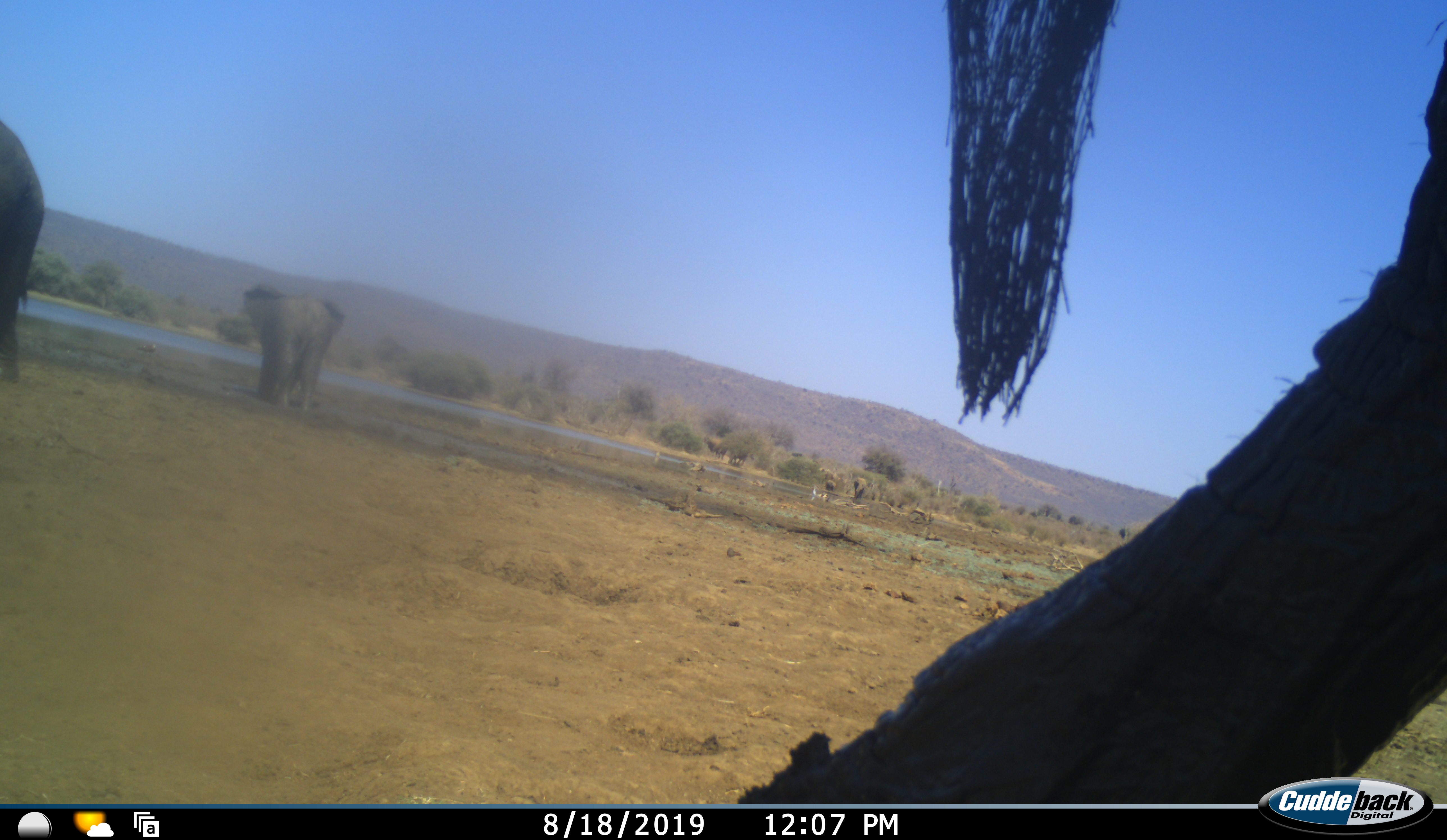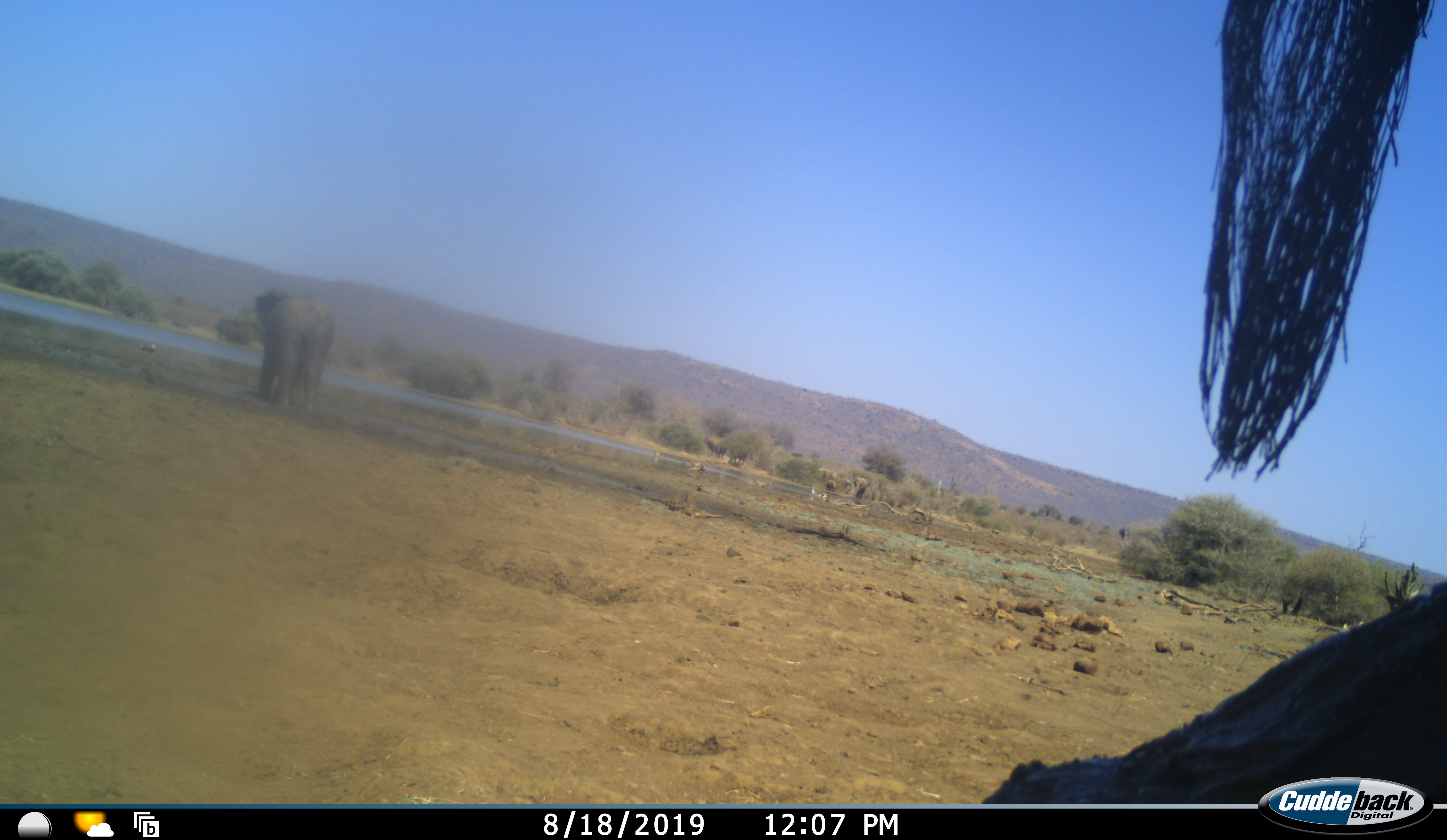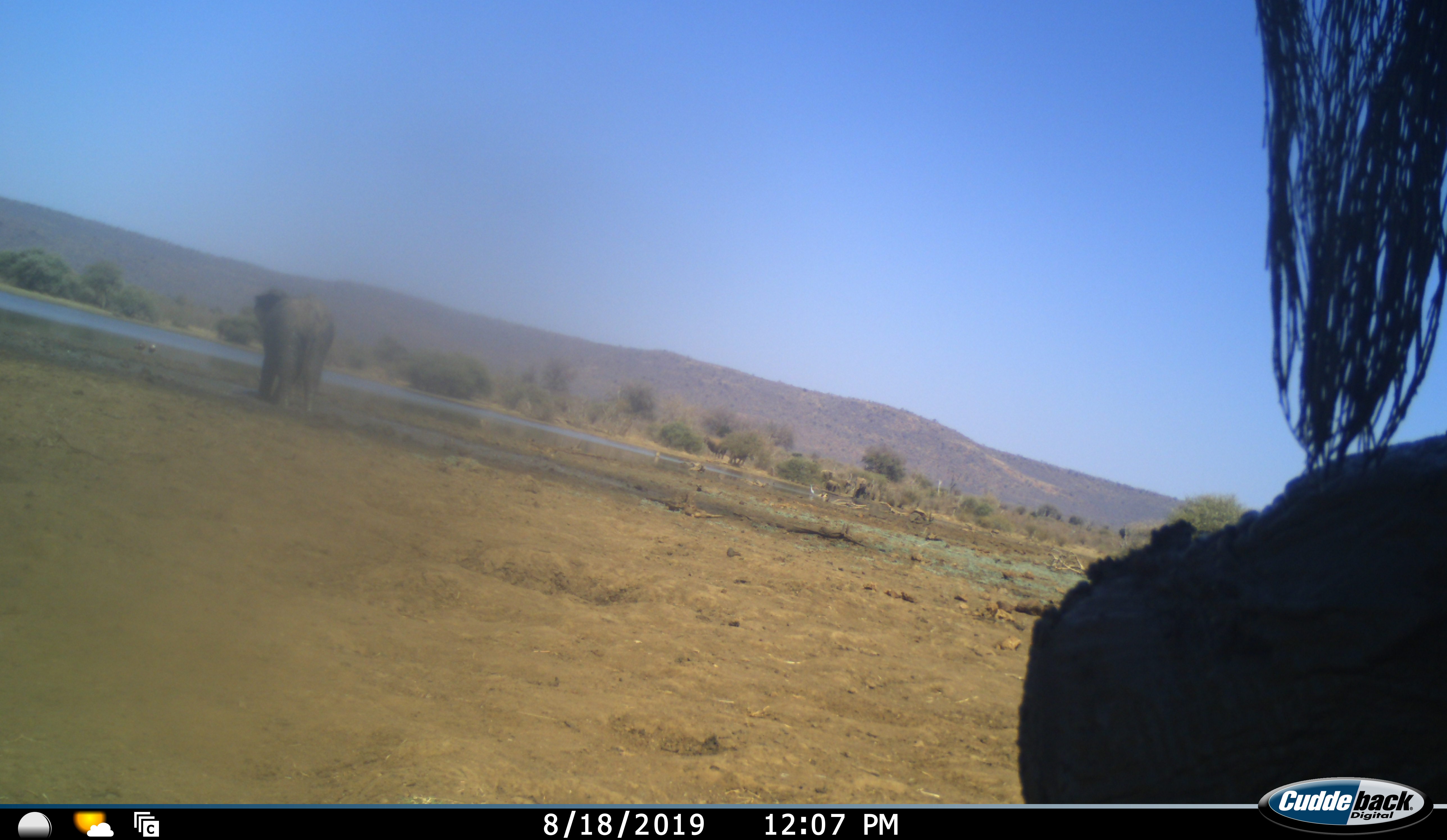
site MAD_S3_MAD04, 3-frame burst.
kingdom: Animalia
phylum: Chordata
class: Mammalia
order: Proboscidea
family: Elephantidae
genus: Loxodonta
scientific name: Loxodonta africana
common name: african bush elephant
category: elephant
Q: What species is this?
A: Elephant (african bush elephant) (Loxodonta africana).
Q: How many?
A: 4.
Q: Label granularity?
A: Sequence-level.